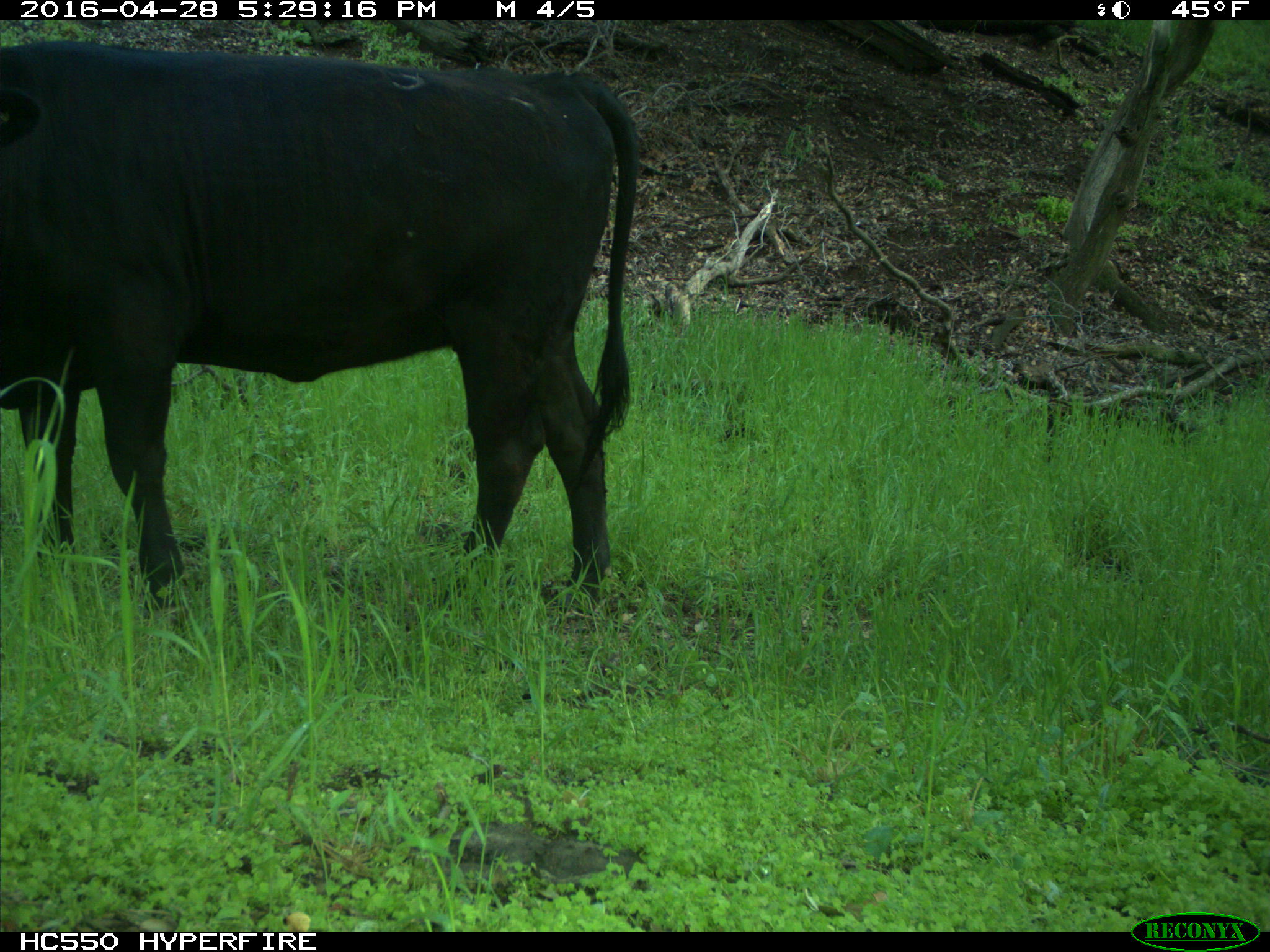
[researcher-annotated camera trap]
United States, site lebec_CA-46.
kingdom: Animalia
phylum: Chordata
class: Mammalia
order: Artiodactyla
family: Bovidae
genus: Bos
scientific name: Bos taurus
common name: domestic cow